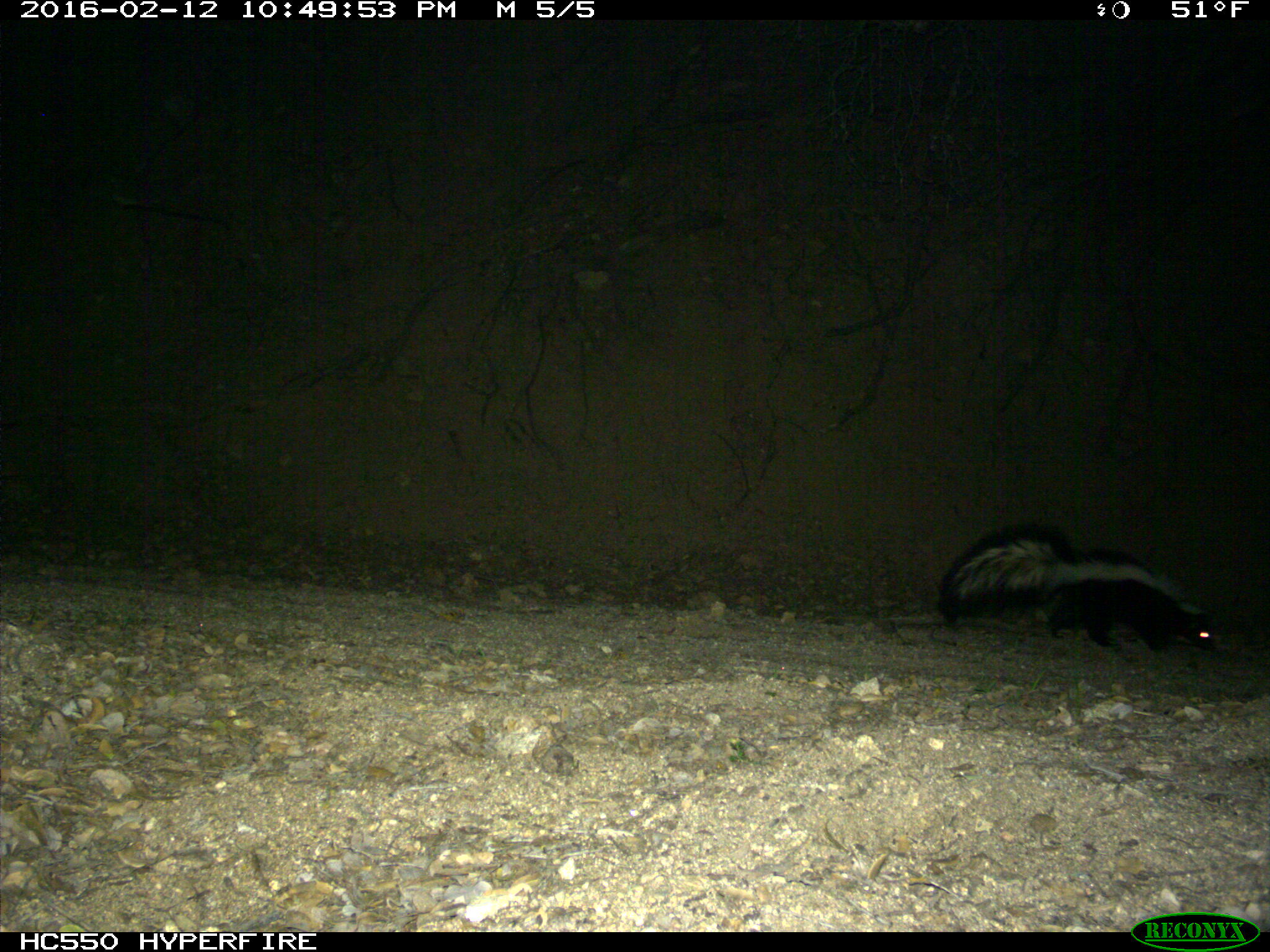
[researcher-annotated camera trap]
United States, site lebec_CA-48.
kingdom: Animalia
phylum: Chordata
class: Mammalia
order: Carnivora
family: Mephitidae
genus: Mephitis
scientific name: Mephitis mephitis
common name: striped skunk